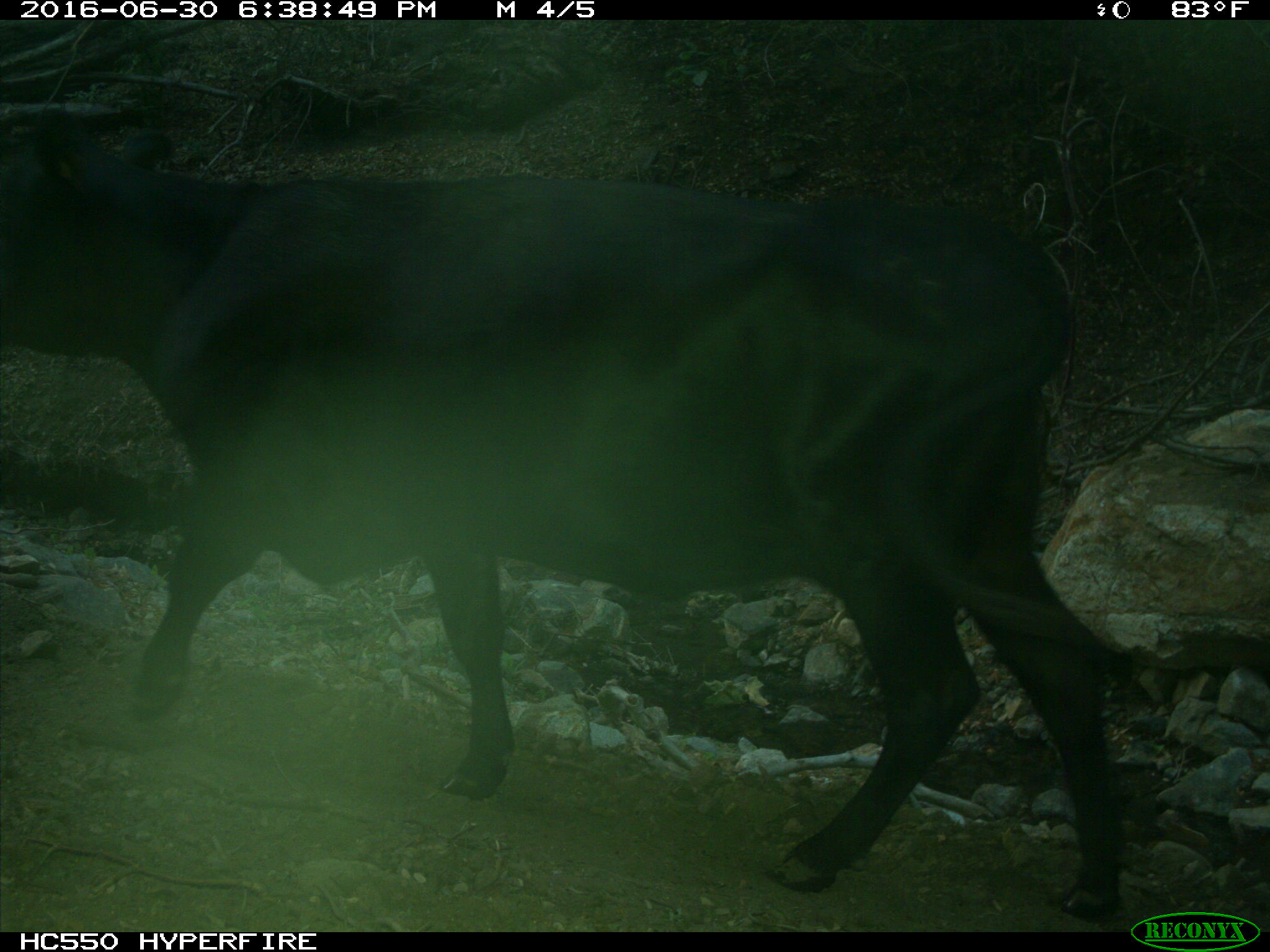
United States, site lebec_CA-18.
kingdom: Animalia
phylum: Chordata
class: Mammalia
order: Artiodactyla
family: Bovidae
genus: Bos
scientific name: Bos taurus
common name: domestic cow